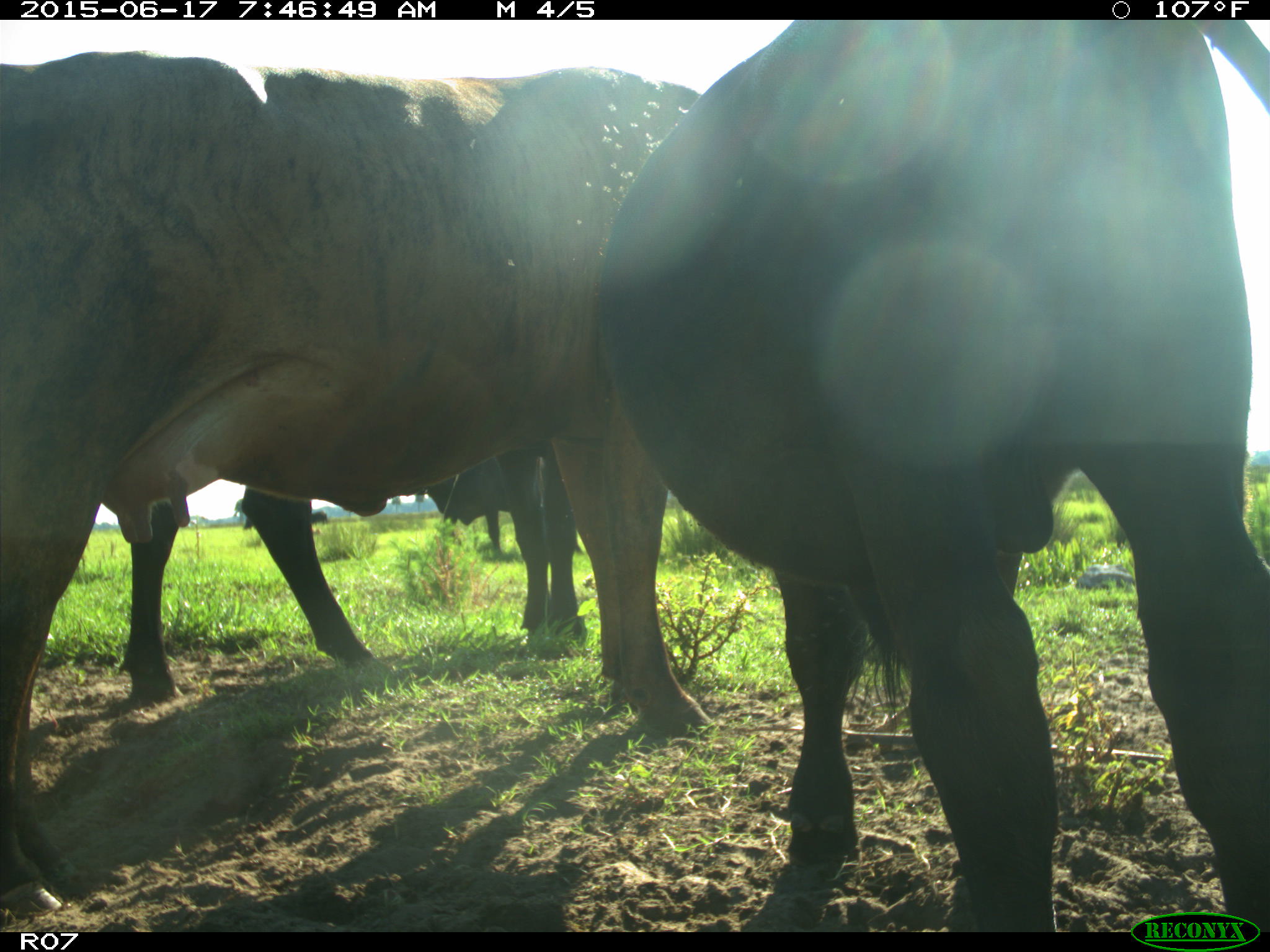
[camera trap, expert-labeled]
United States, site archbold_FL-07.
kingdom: Animalia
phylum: Chordata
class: Mammalia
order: Artiodactyla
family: Bovidae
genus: Bos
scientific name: Bos taurus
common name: domestic cow